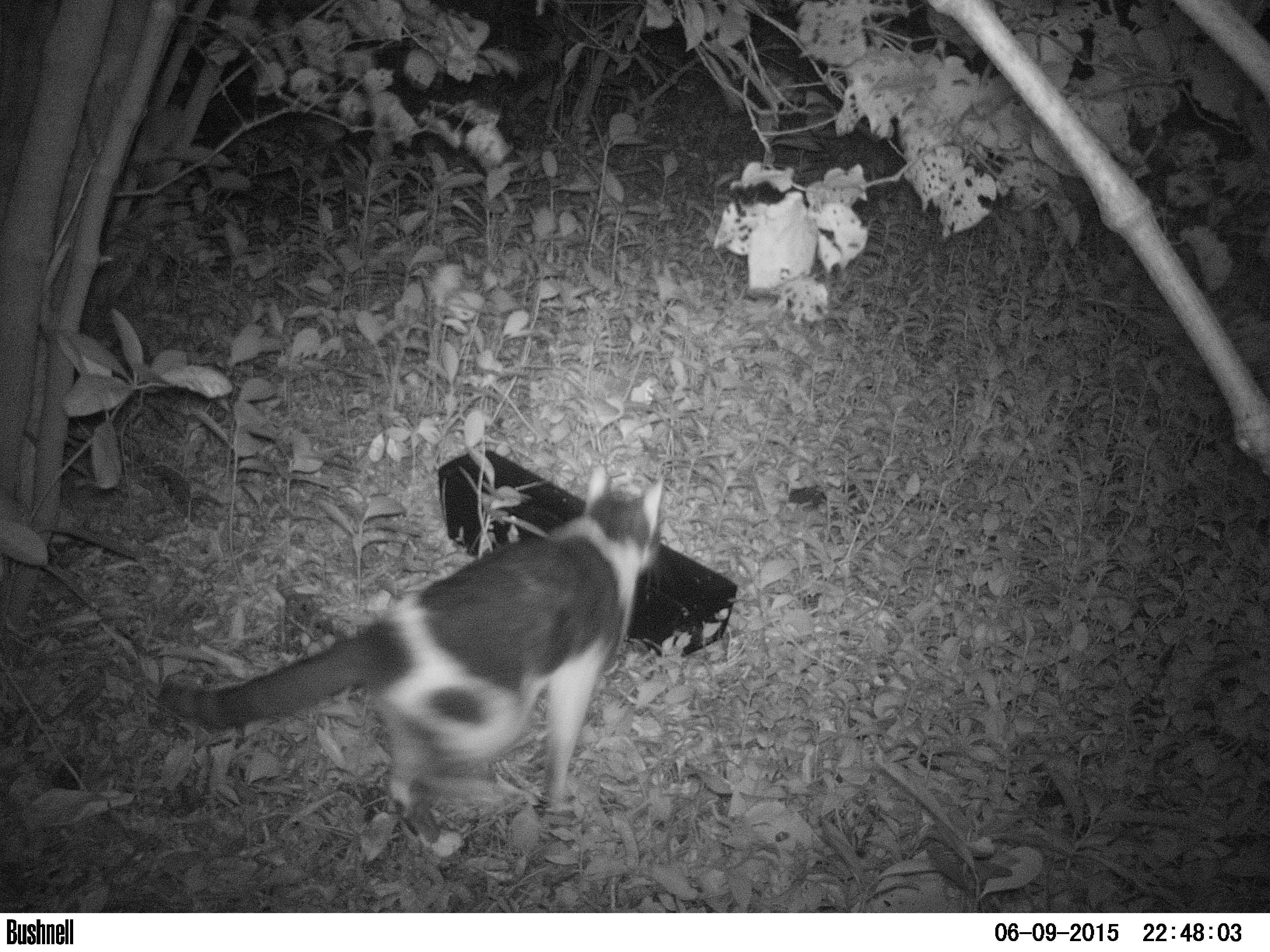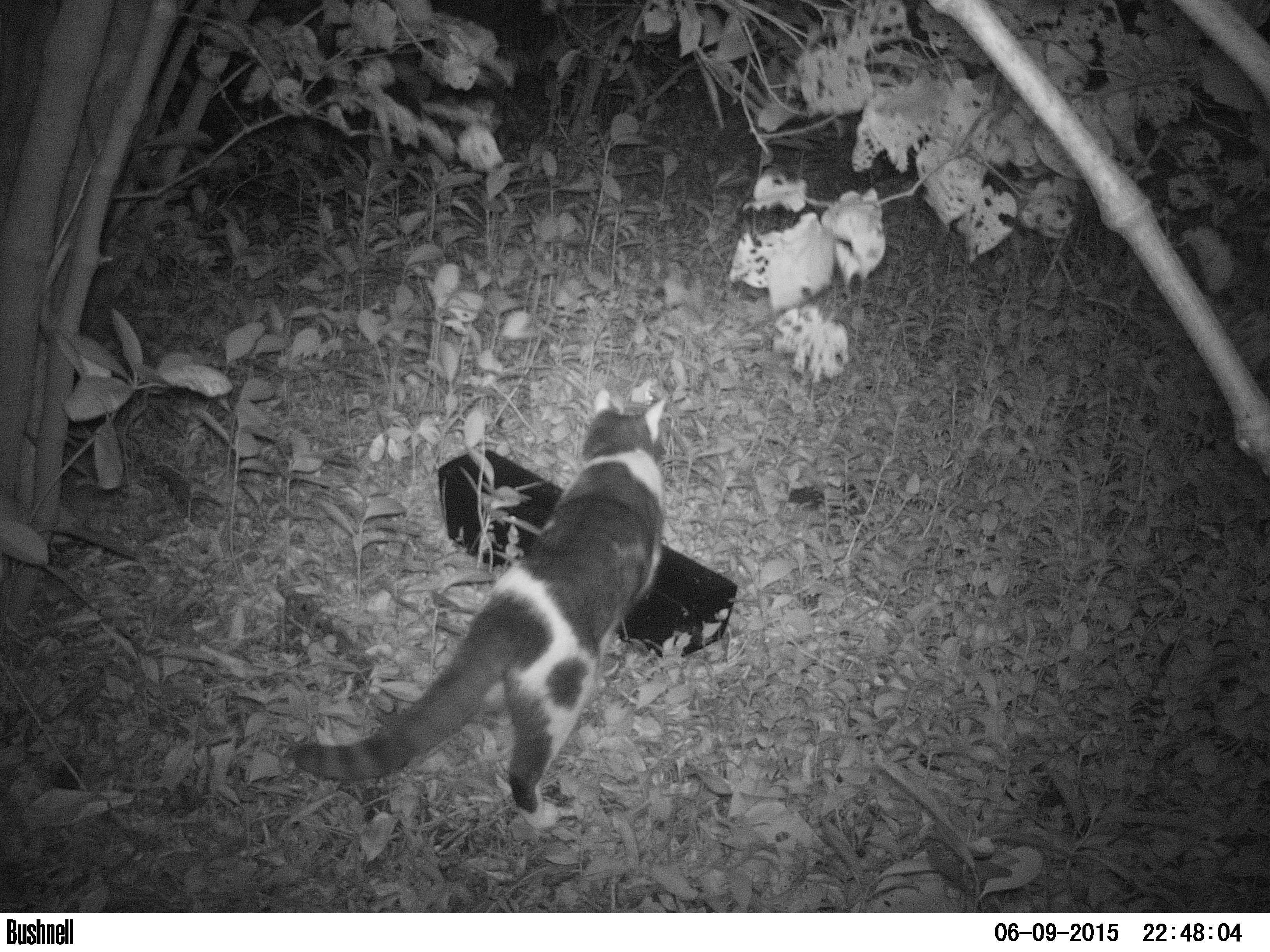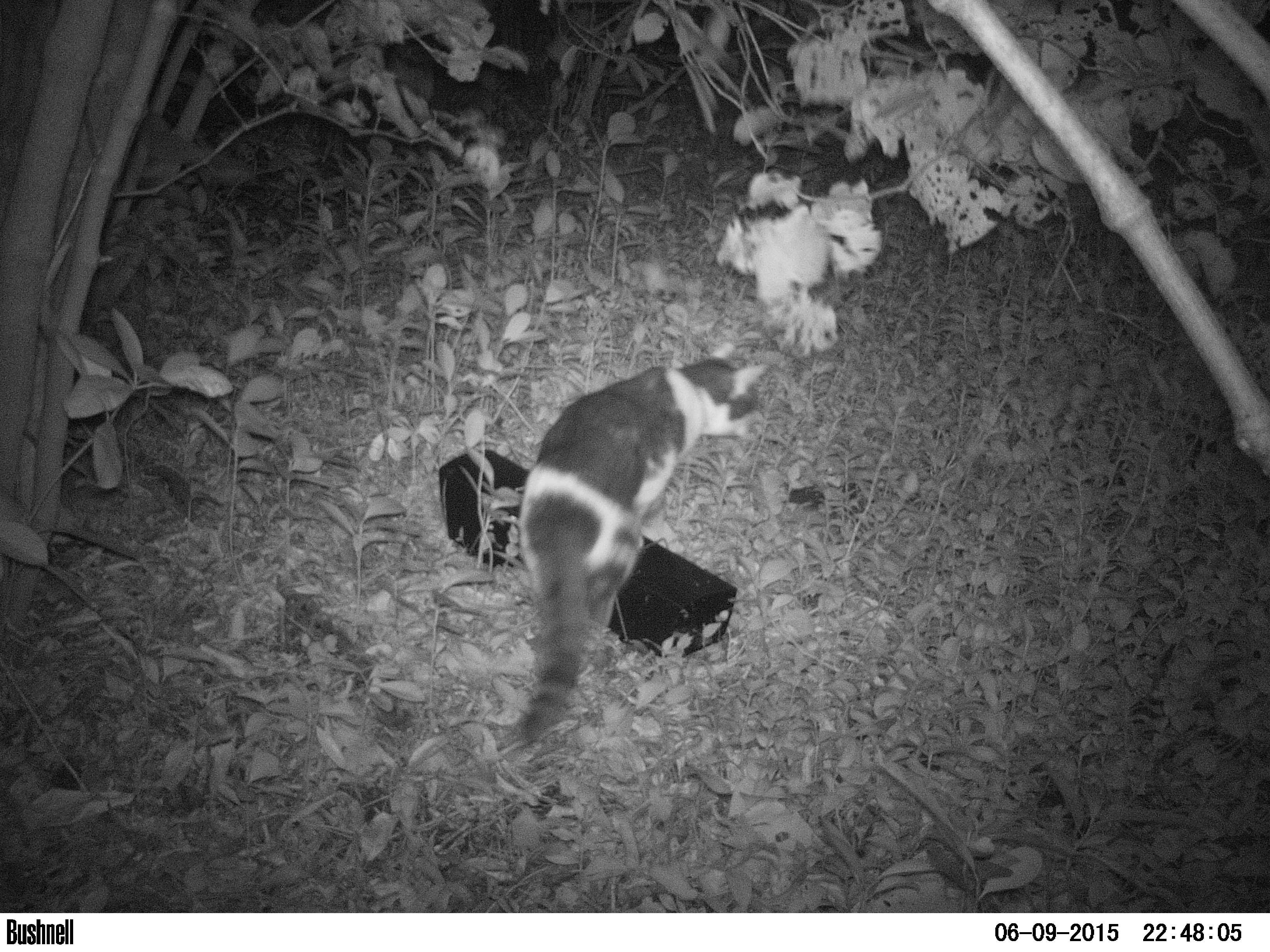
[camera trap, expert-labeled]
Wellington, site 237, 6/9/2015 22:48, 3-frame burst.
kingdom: Animalia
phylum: Chordata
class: Mammalia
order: Carnivora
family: Felidae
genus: Felis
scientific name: Felis catus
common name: cat